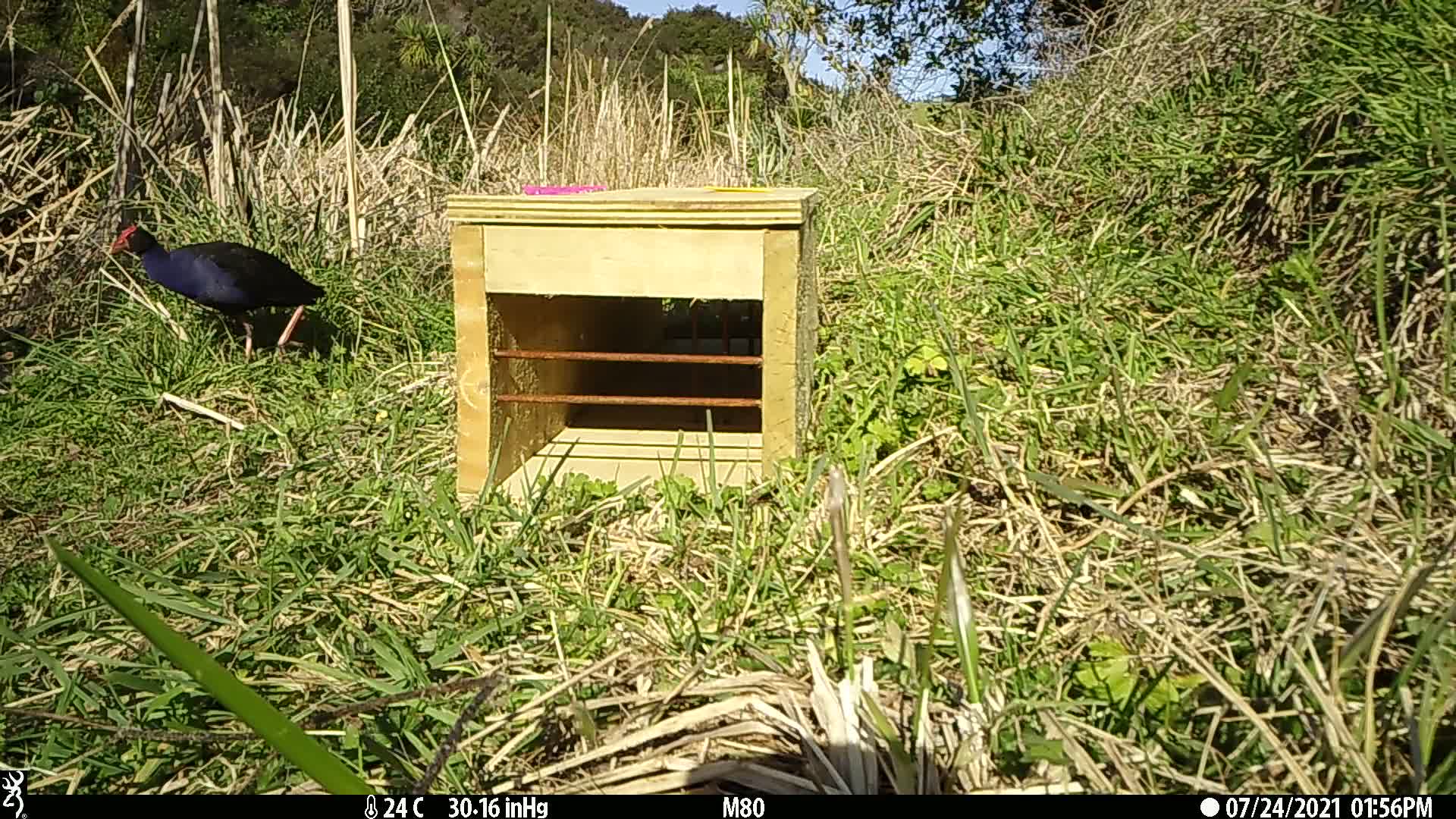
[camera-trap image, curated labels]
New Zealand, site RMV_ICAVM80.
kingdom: Animalia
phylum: Chordata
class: Aves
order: Gruiformes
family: Rallidae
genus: Porphyrio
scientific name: Porphyrio melanotus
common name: australasian swamphen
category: pukeko